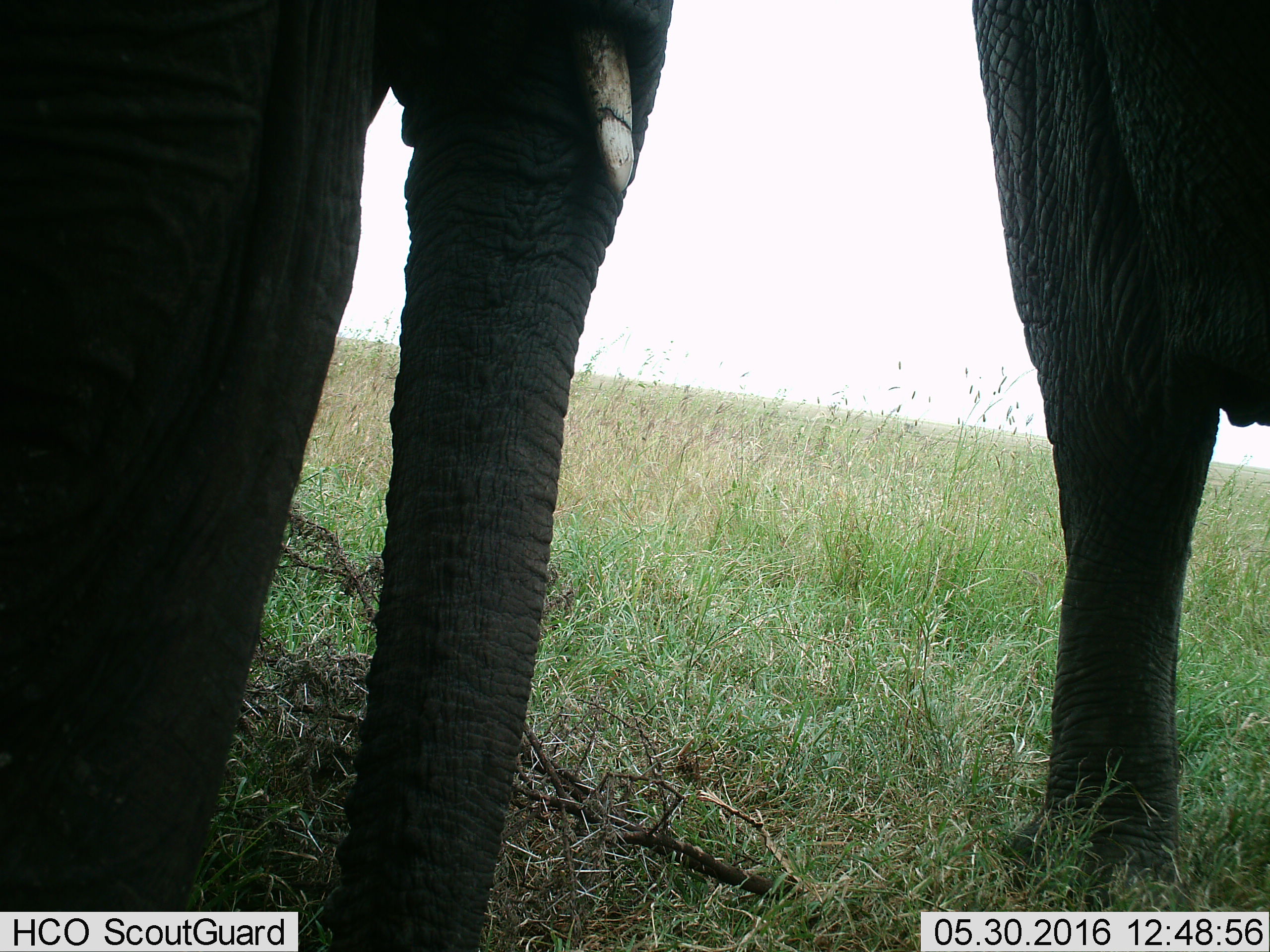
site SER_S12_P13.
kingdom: Animalia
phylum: Chordata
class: Mammalia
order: Proboscidea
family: Elephantidae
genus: Loxodonta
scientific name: Loxodonta africana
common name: african bush elephant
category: elephant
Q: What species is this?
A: Elephant (african bush elephant) (Loxodonta africana).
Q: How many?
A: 2.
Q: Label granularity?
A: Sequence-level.